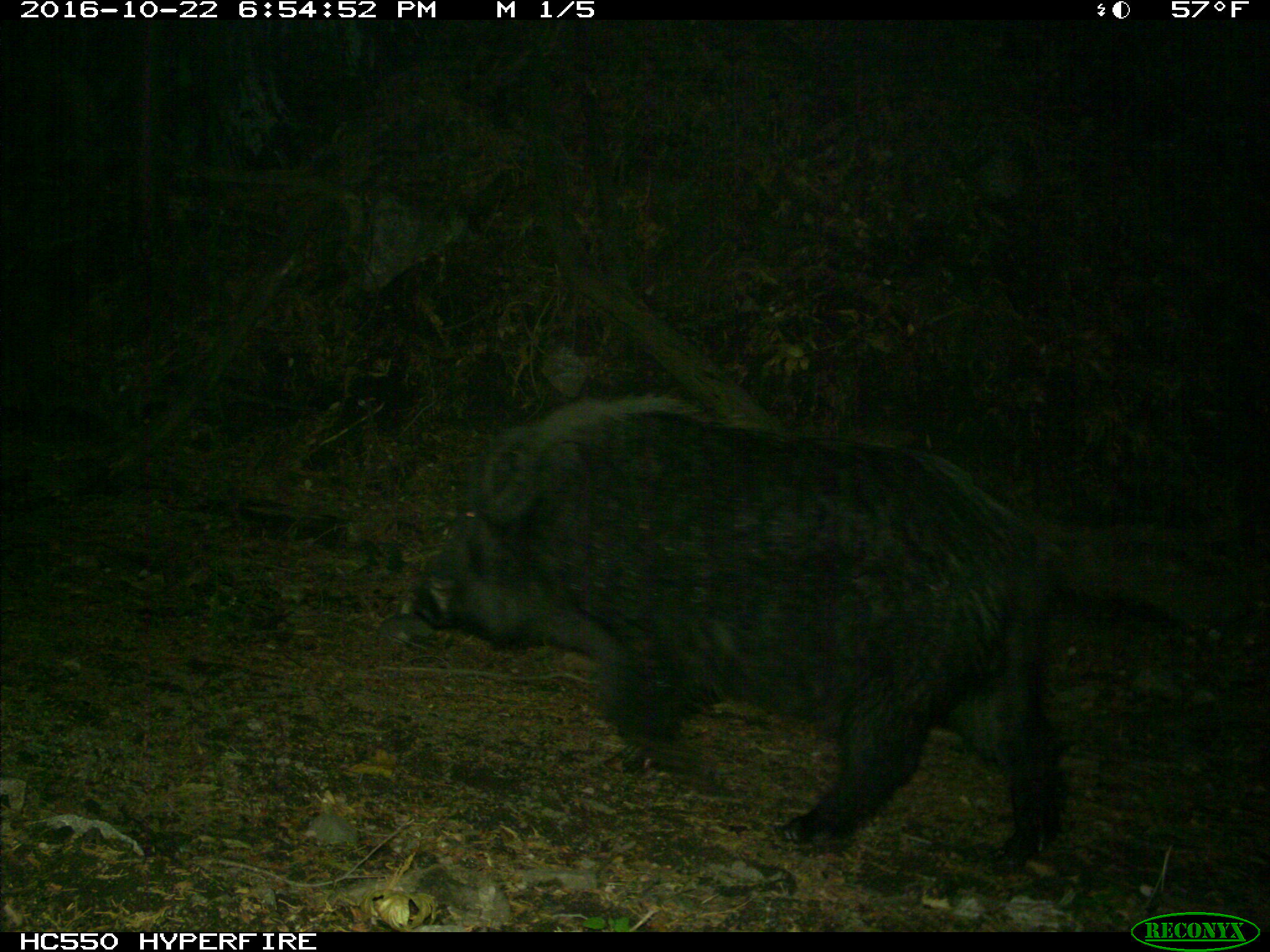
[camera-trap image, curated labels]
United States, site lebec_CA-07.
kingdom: Animalia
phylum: Chordata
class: Mammalia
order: Artiodactyla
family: Suidae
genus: Sus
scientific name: Sus scrofa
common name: wild boar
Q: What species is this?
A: Sus scrofa (wild boar).